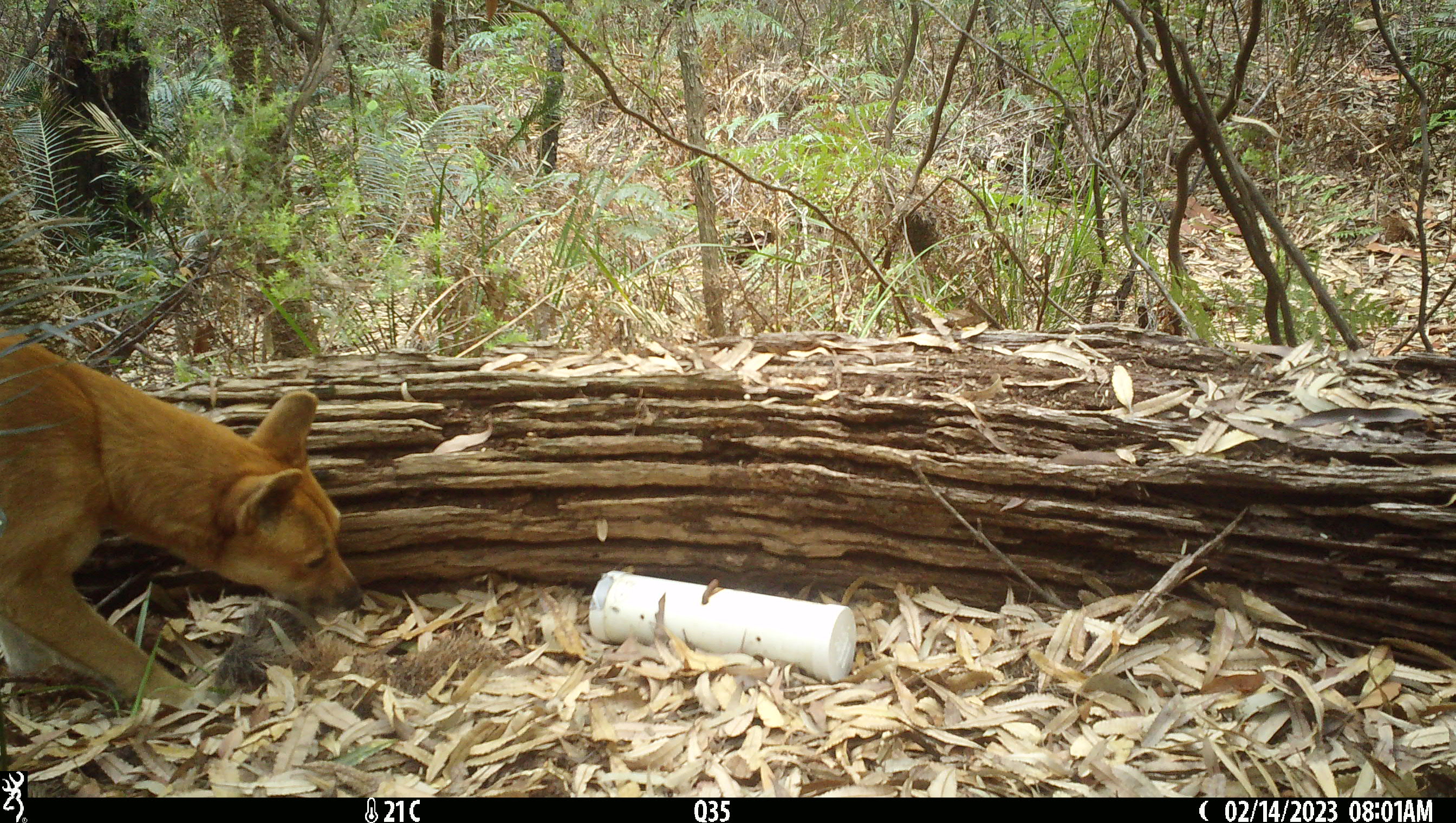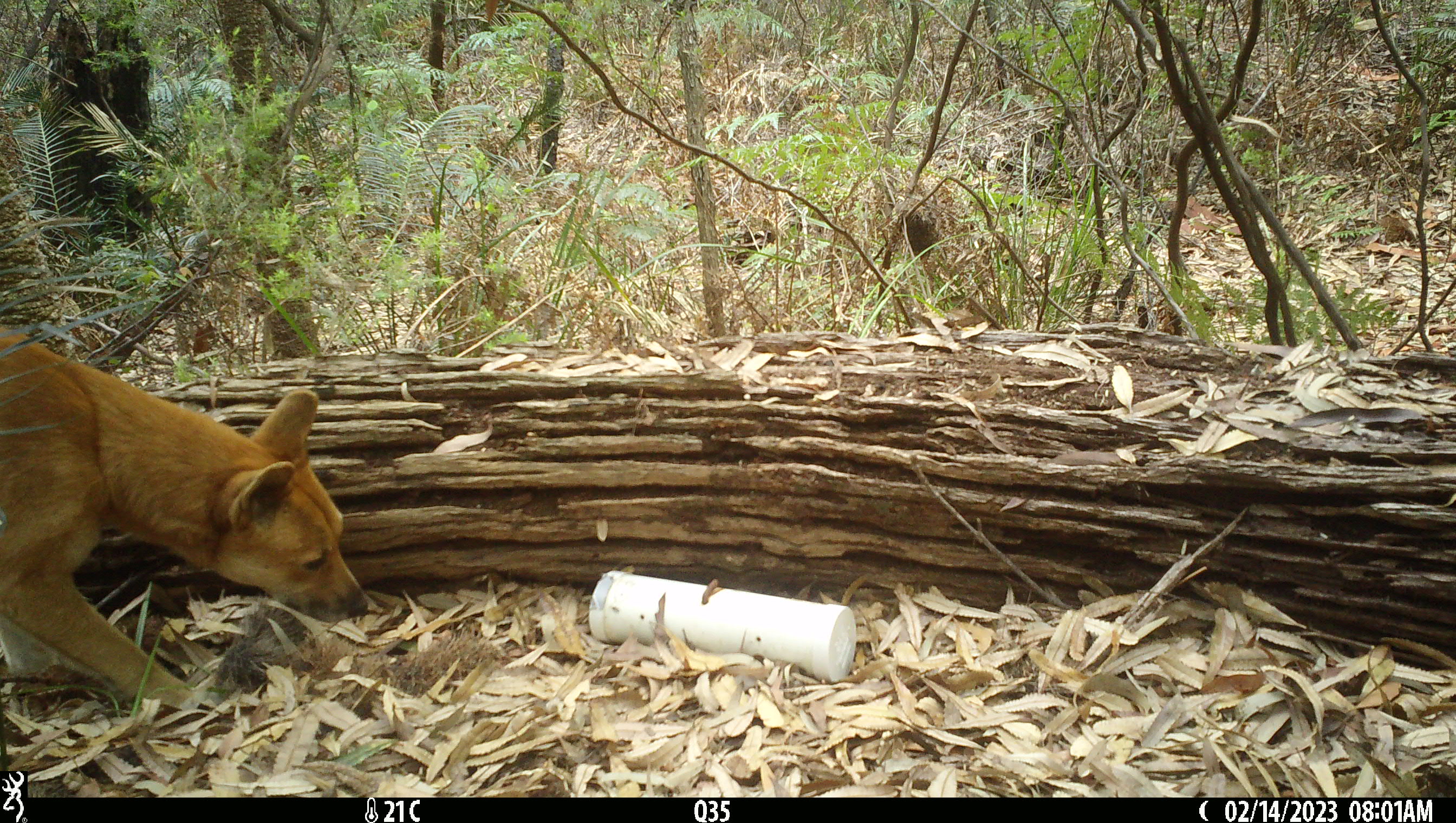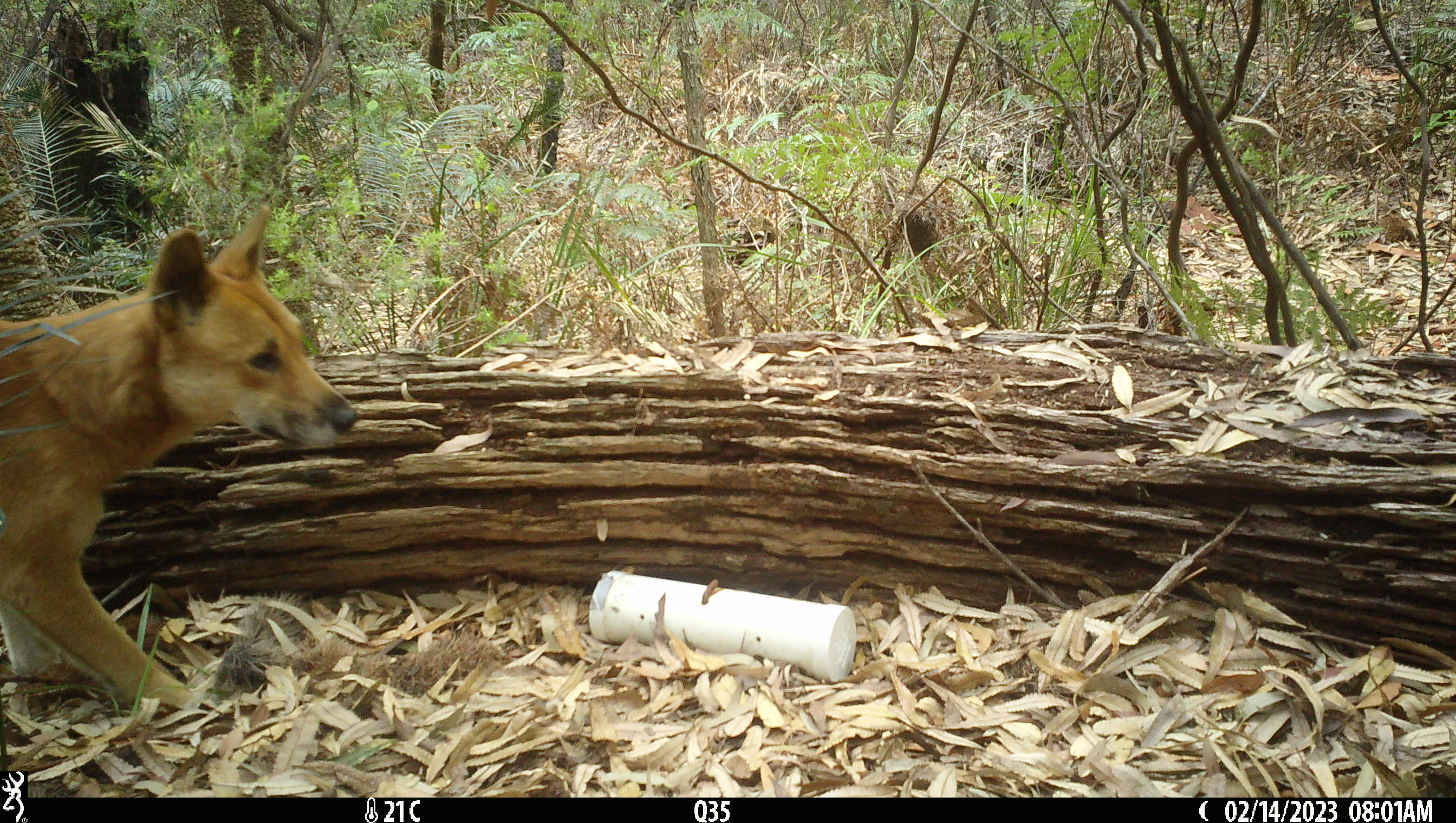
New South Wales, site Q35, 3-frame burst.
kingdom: Animalia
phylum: Chordata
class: Mammalia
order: Carnivora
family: Canidae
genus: Canis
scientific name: Canis familiaris dingo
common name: dingo